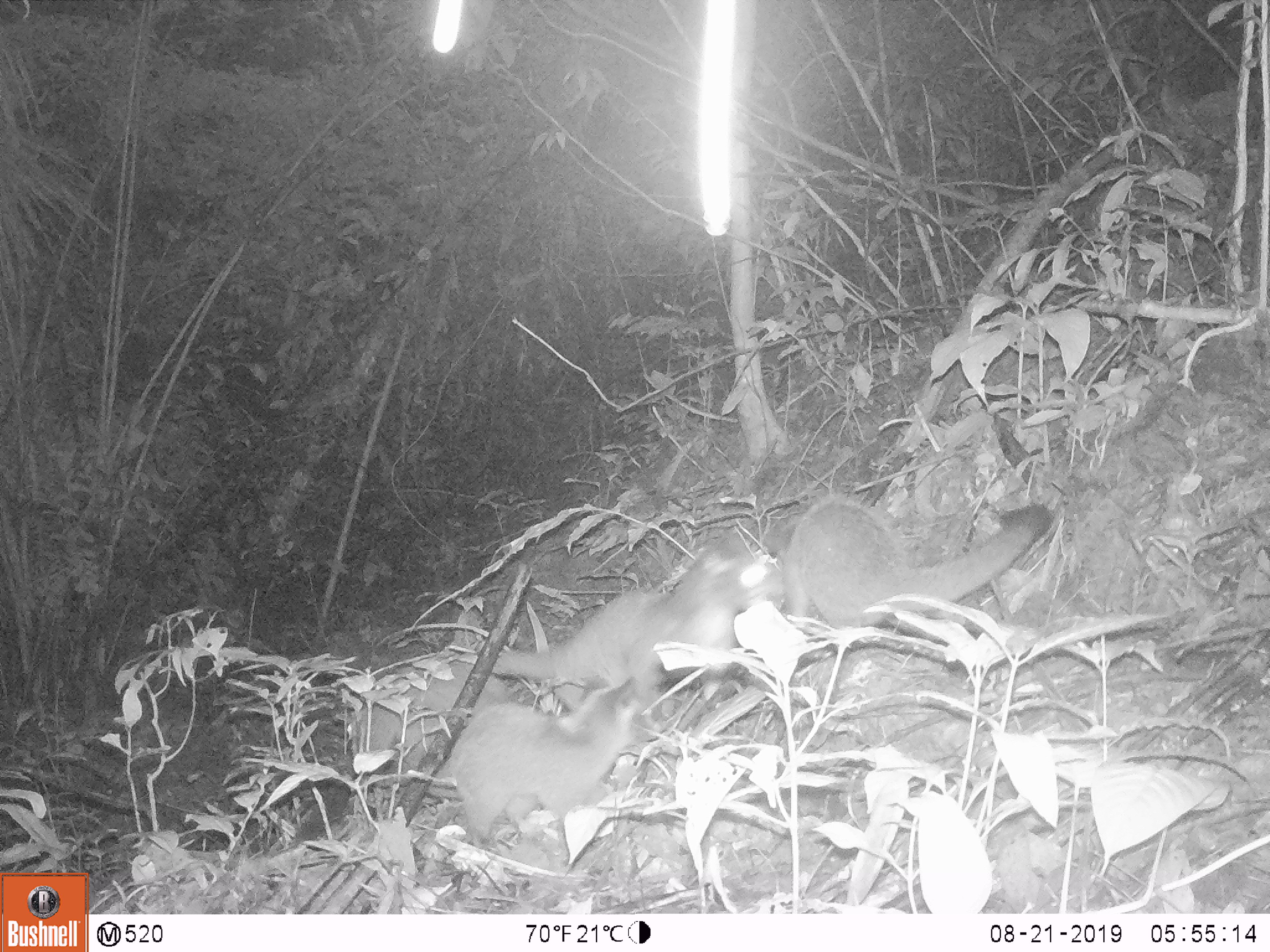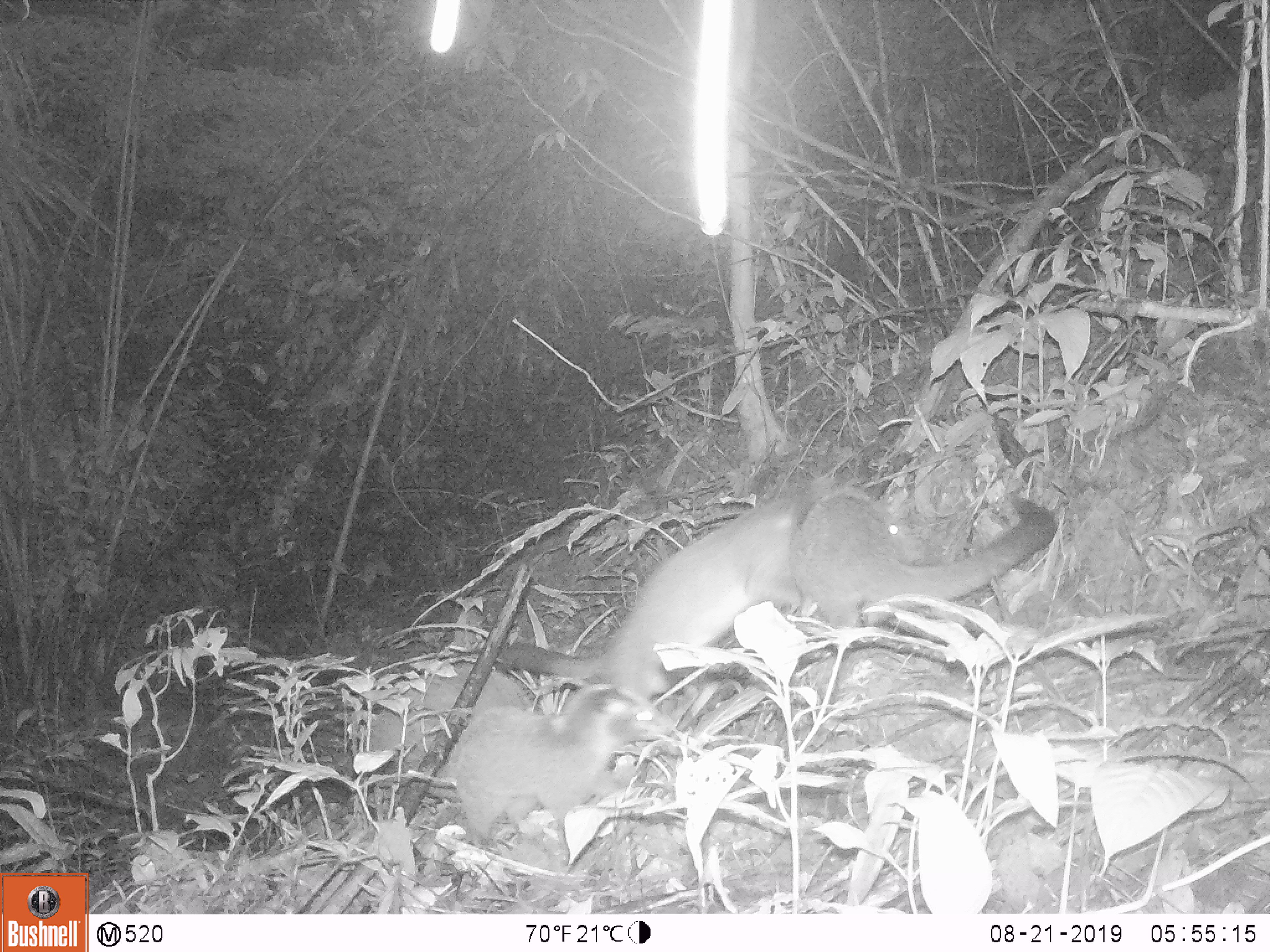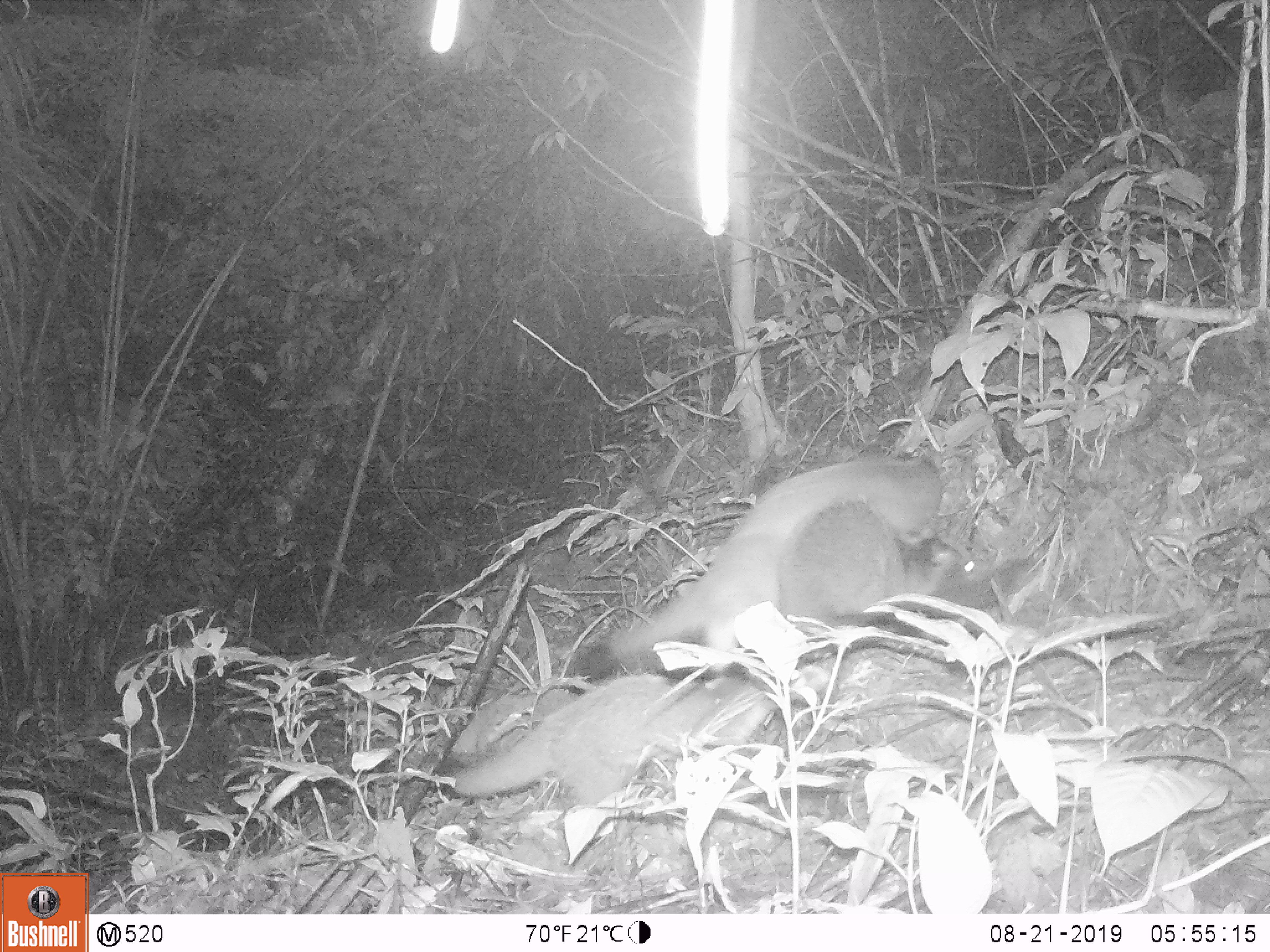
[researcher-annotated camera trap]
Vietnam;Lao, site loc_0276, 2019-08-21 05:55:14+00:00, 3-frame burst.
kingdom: Animalia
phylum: Chordata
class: Mammalia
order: Carnivora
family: Viverridae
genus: Paguma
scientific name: Paguma larvata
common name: masked palm civet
Masked palm civet (Paguma larvata). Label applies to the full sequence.